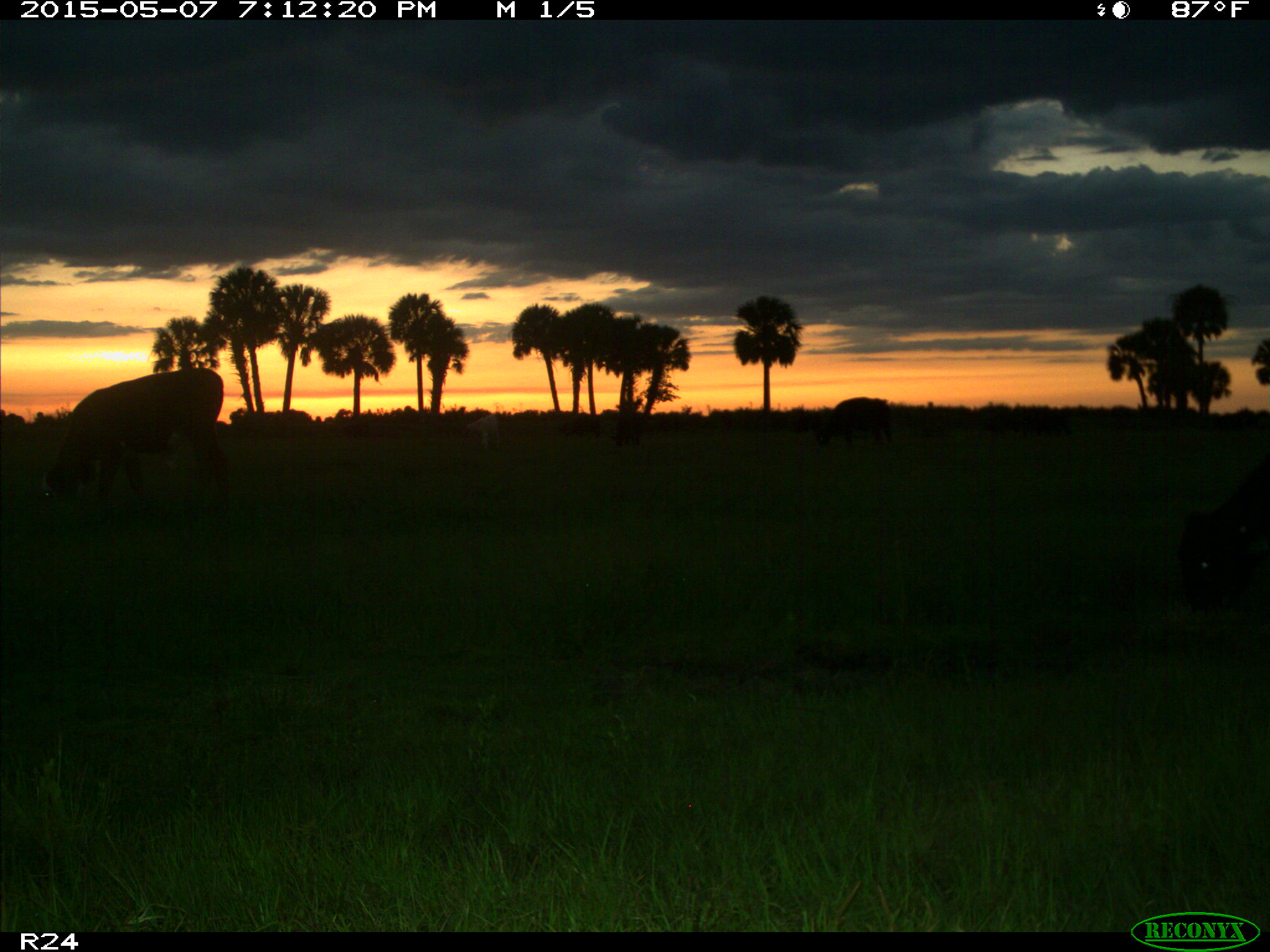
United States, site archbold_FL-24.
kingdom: Animalia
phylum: Chordata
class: Mammalia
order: Artiodactyla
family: Bovidae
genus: Bos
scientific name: Bos taurus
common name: domestic cow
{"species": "Bos taurus (domestic cow)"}